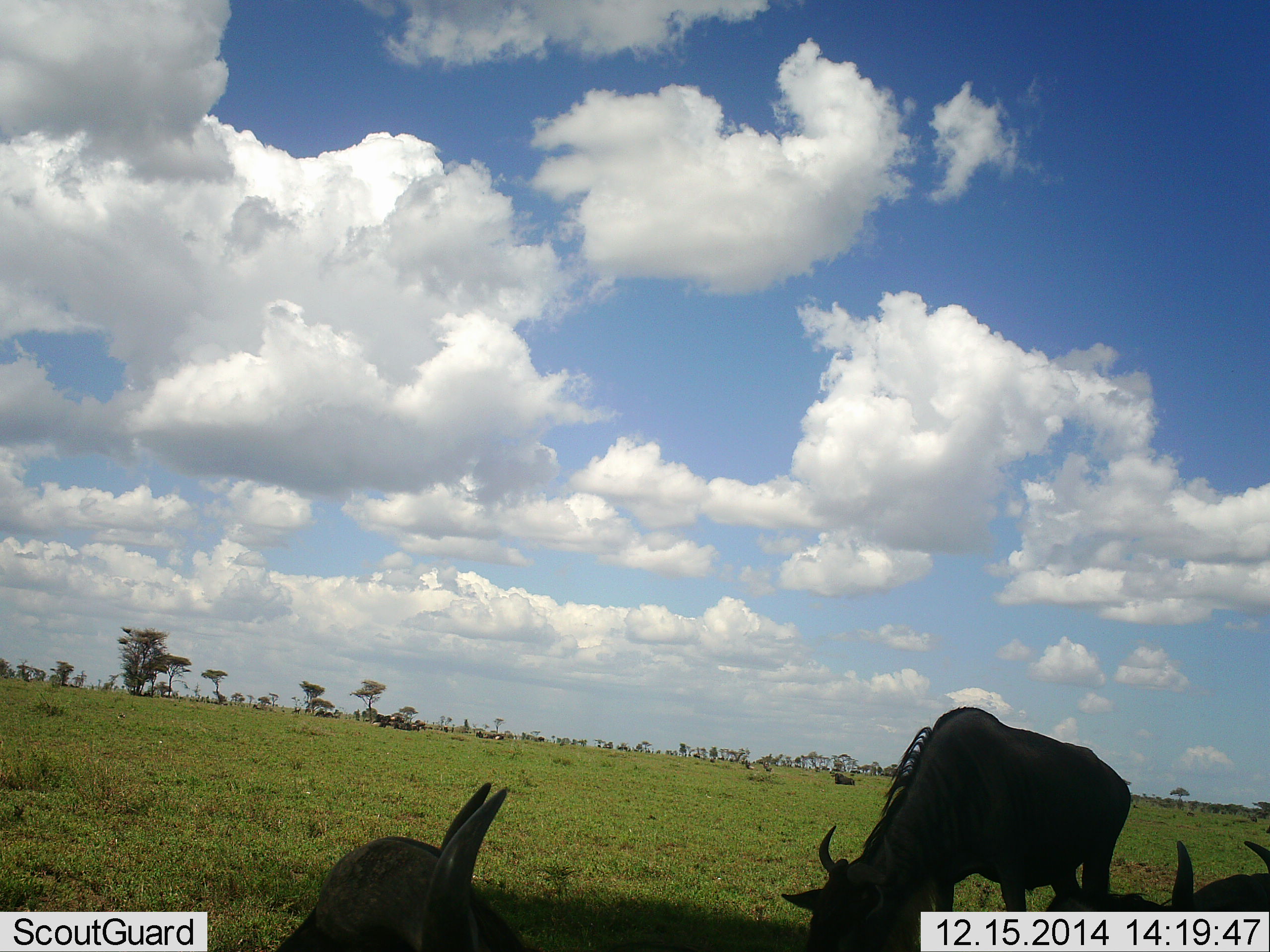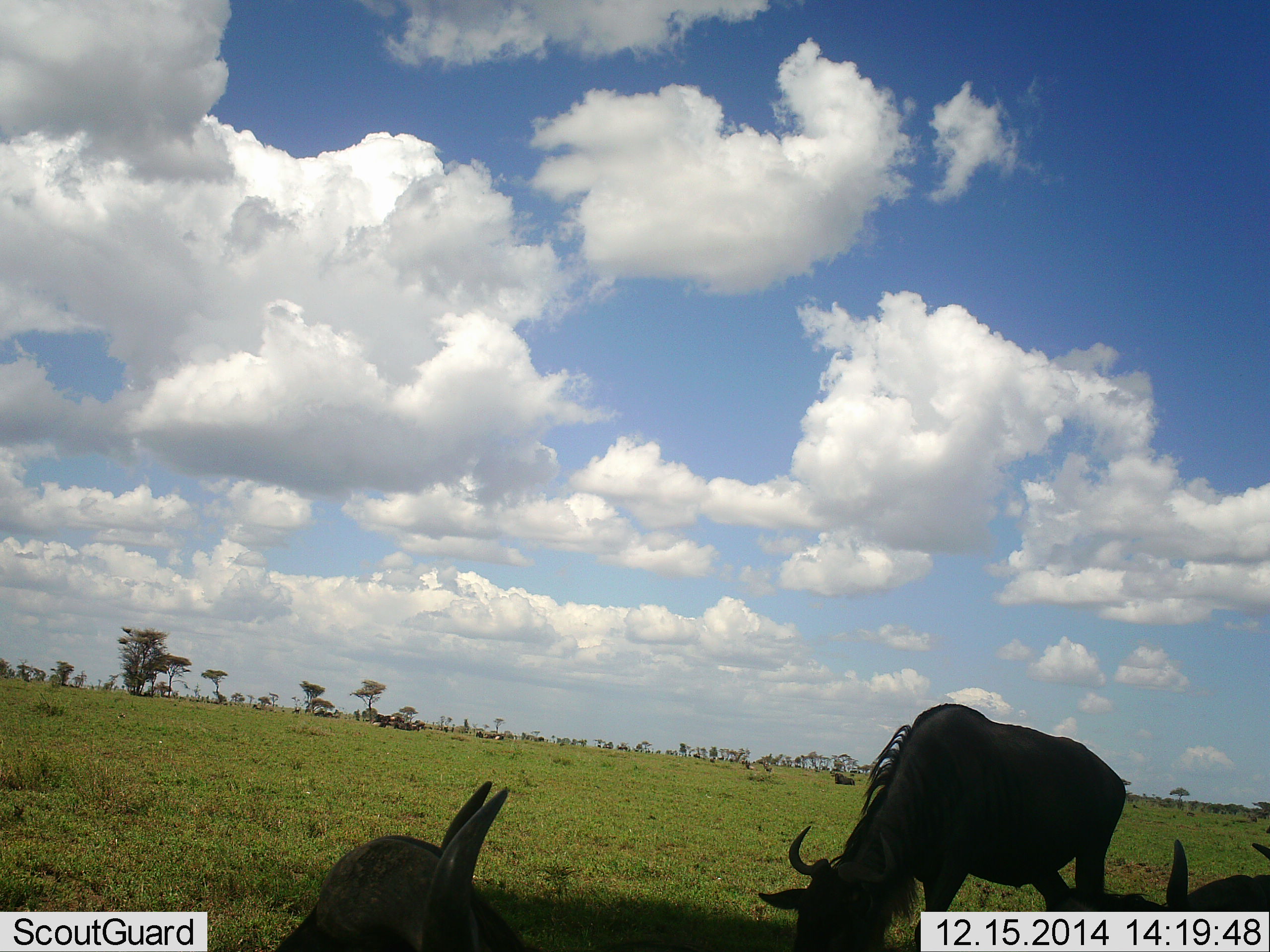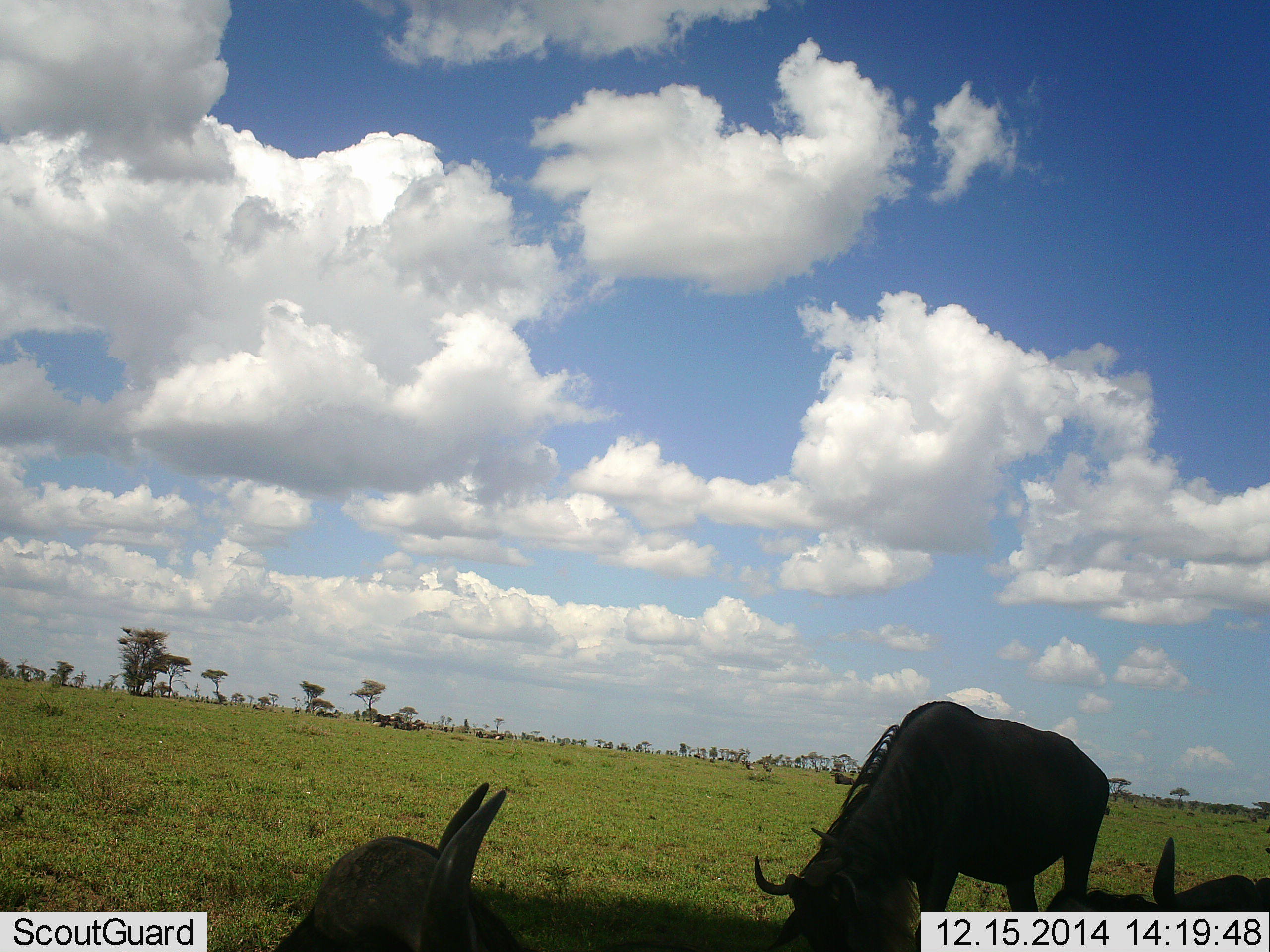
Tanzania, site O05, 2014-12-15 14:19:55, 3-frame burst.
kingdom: Animalia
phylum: Chordata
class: Mammalia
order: Artiodactyla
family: Bovidae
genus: Connochaetes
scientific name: Connochaetes taurinus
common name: blue wildebeest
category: wildebeest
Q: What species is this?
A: Wildebeest (blue wildebeest) (Connochaetes taurinus).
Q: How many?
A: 4.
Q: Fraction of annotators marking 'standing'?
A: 50%.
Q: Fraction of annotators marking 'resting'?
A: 70%.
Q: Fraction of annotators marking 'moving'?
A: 10%.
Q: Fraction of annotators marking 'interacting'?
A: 0%.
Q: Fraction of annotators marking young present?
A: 10%.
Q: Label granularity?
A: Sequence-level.